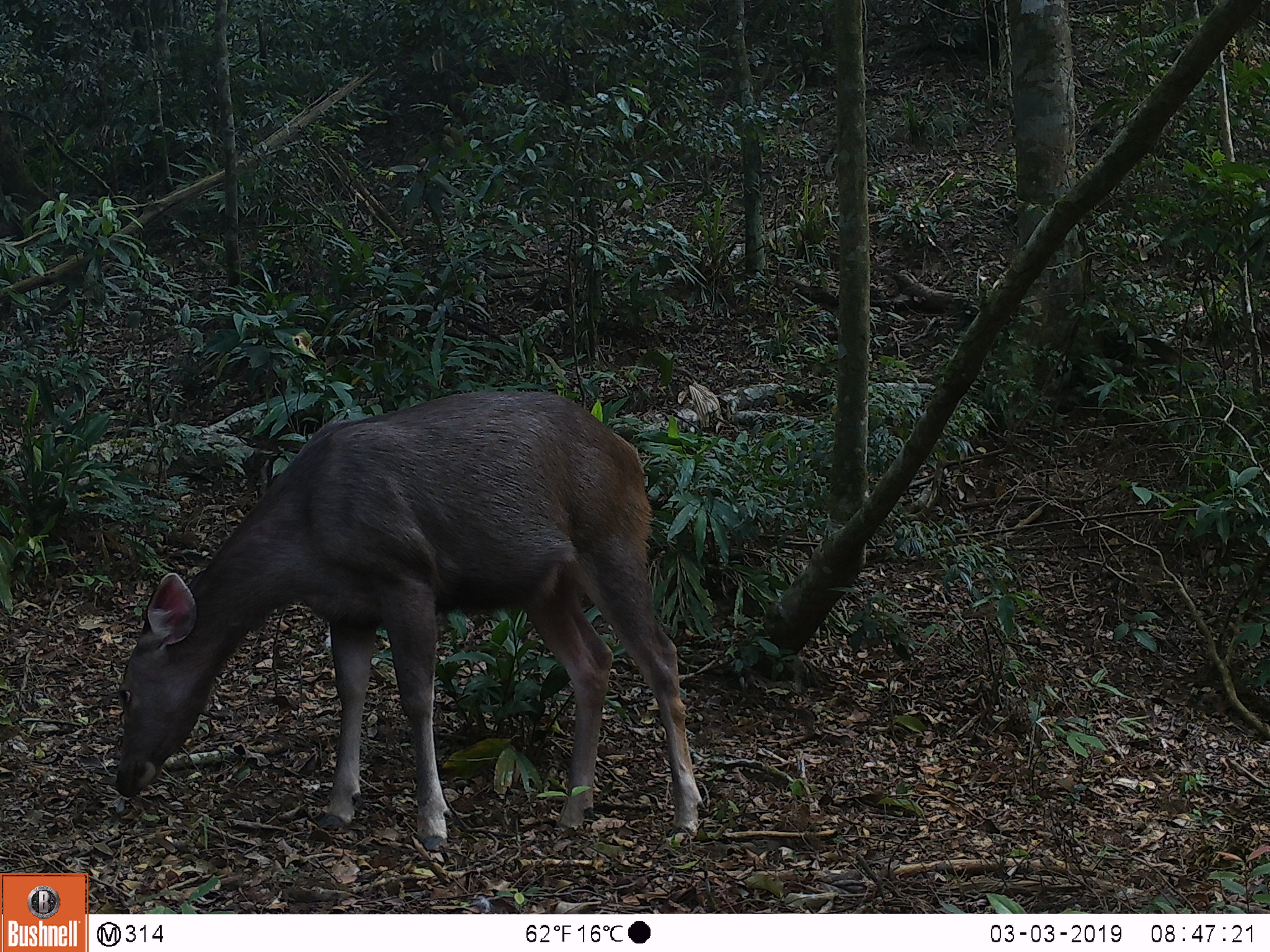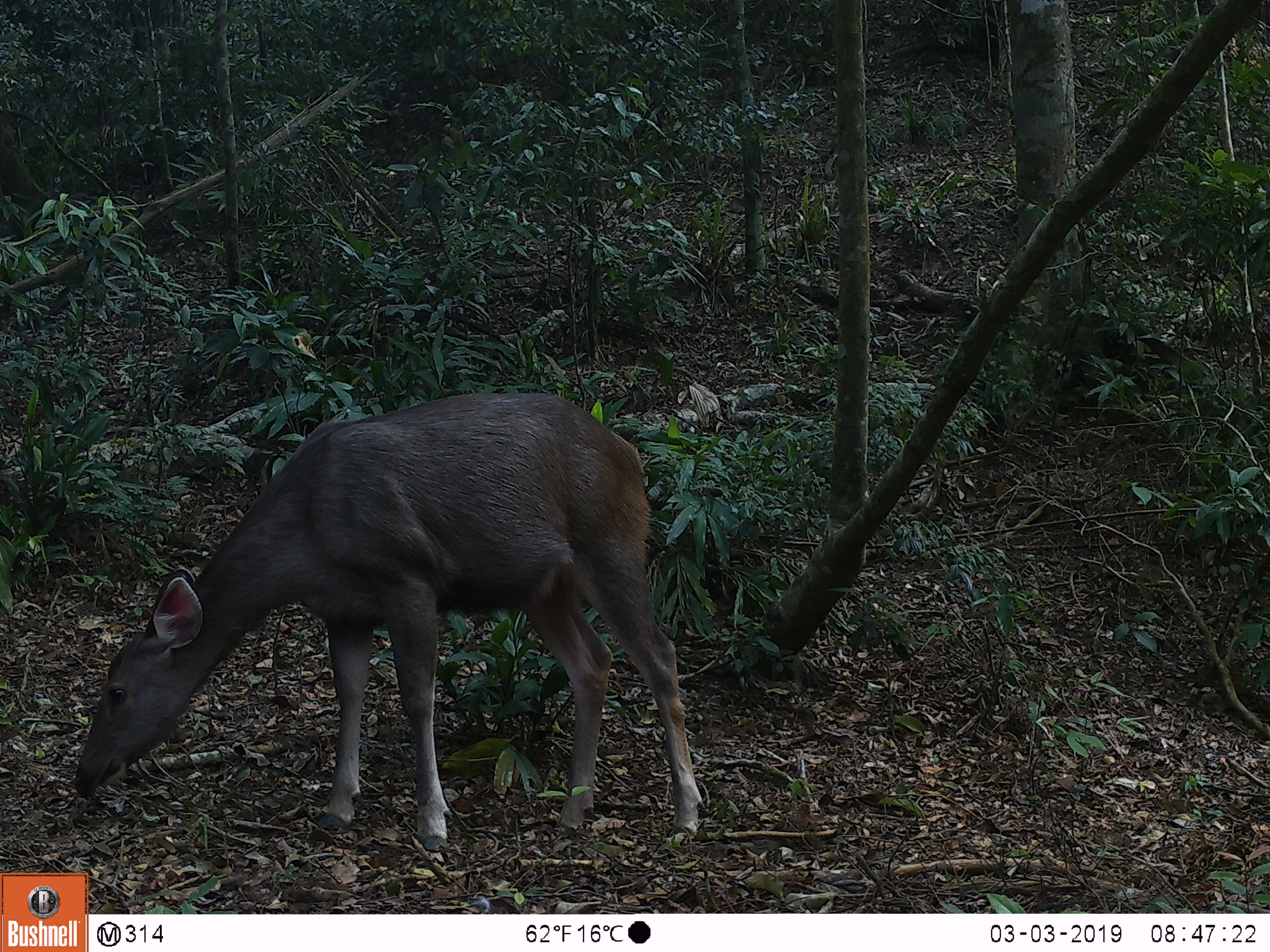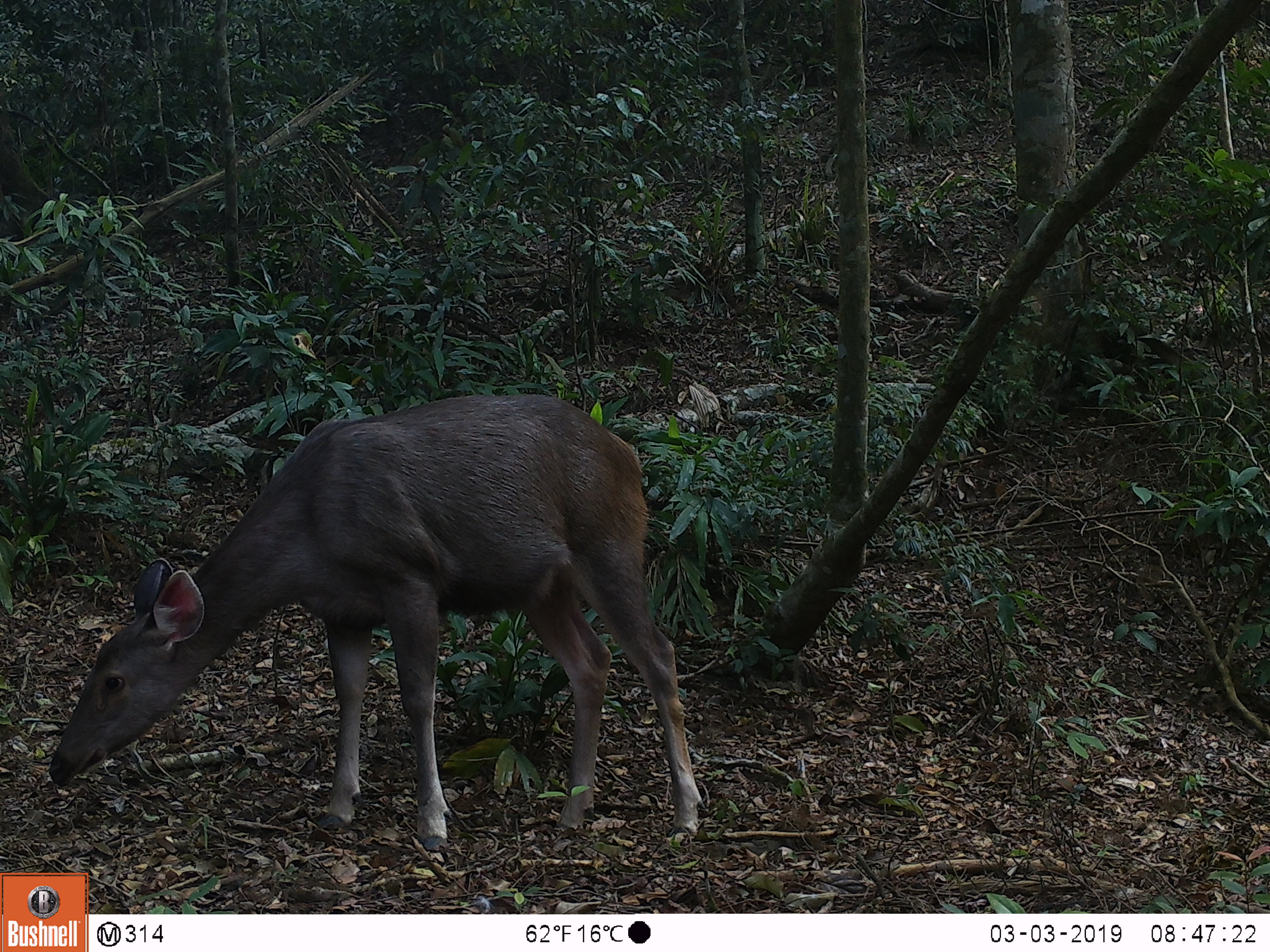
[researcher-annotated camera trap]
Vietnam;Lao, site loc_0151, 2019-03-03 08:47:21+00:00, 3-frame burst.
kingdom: Animalia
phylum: Chordata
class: Mammalia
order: Artiodactyla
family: Cervidae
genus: Rusa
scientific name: Rusa unicolor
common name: sambar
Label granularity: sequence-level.